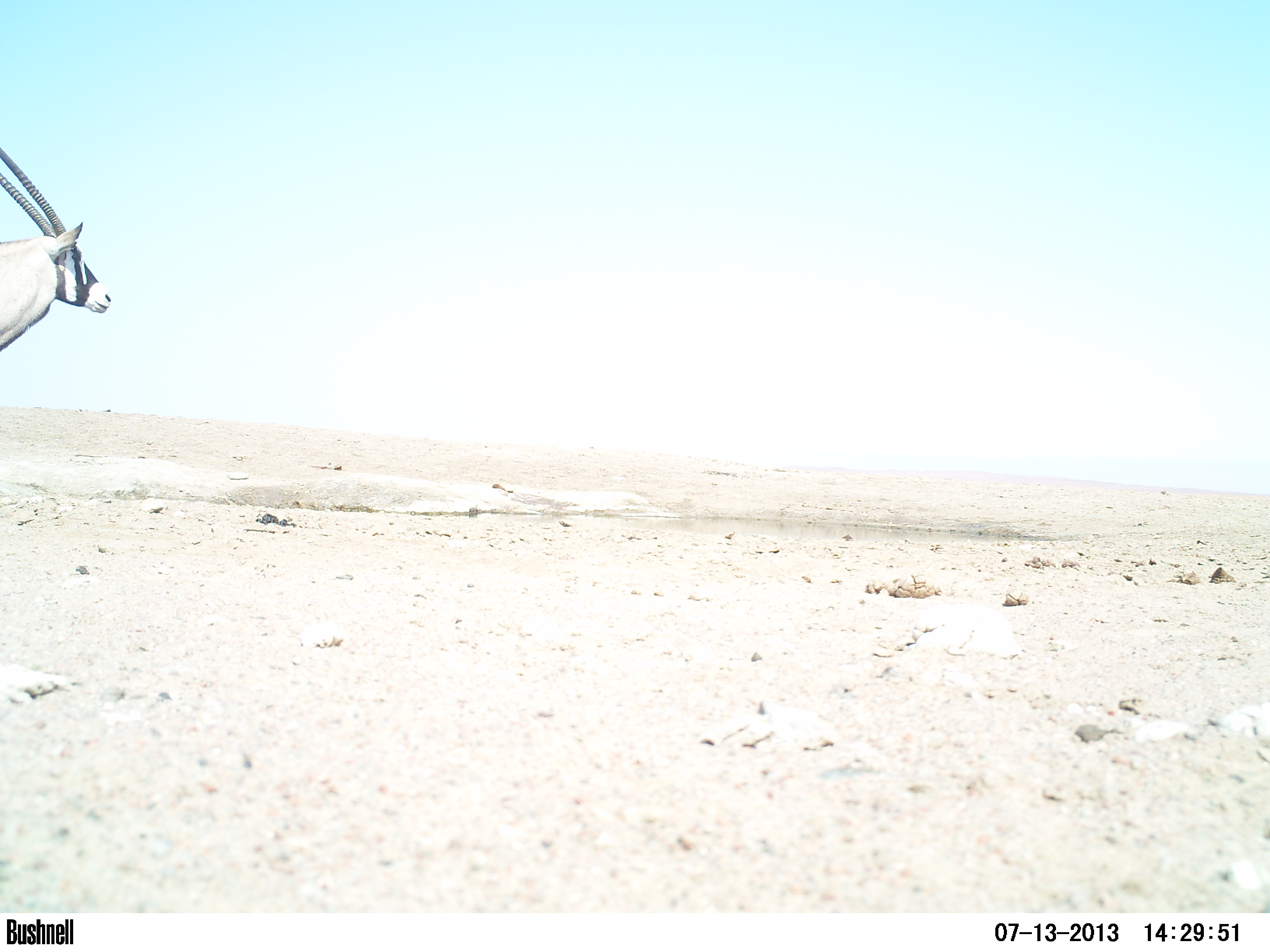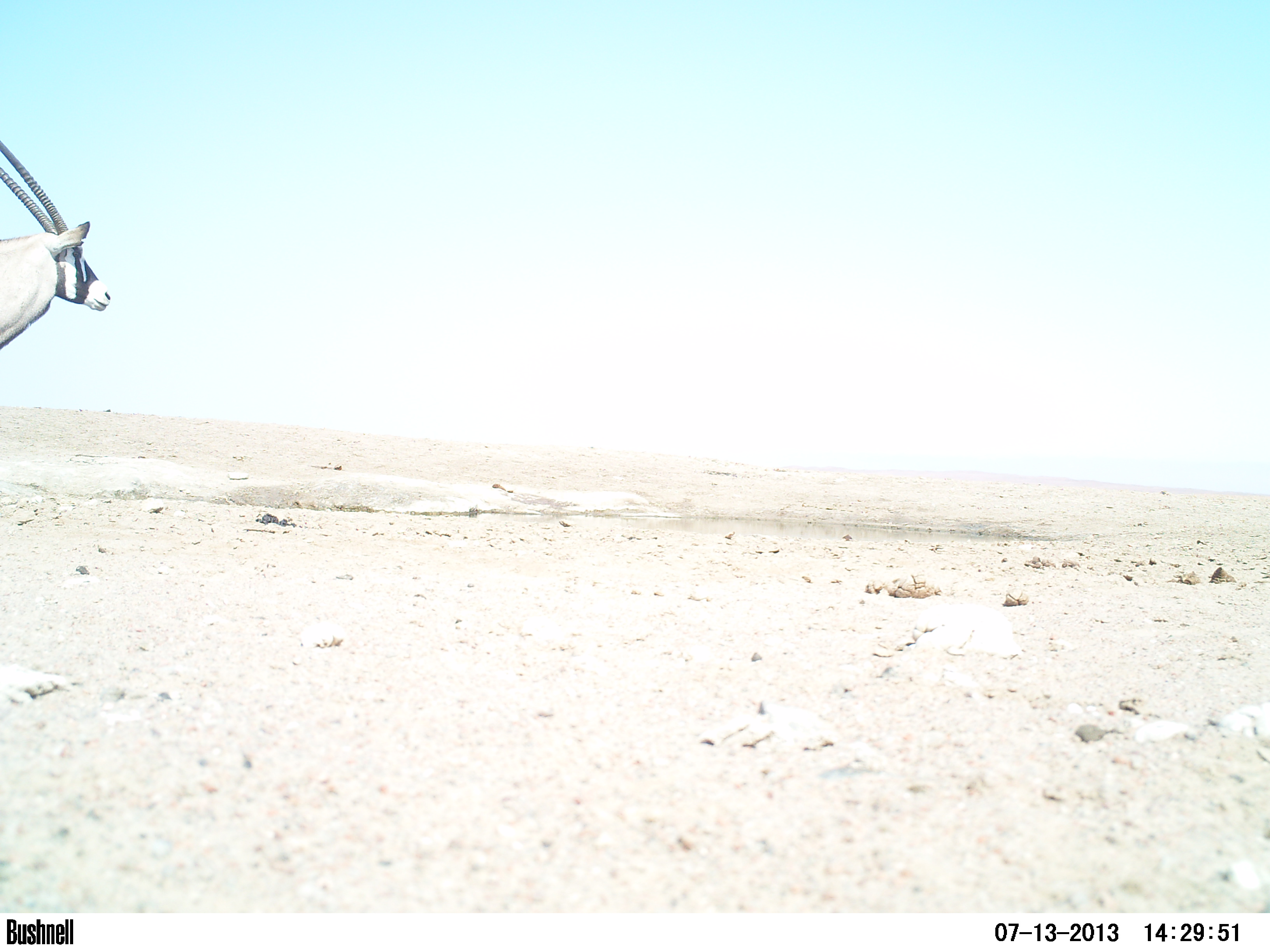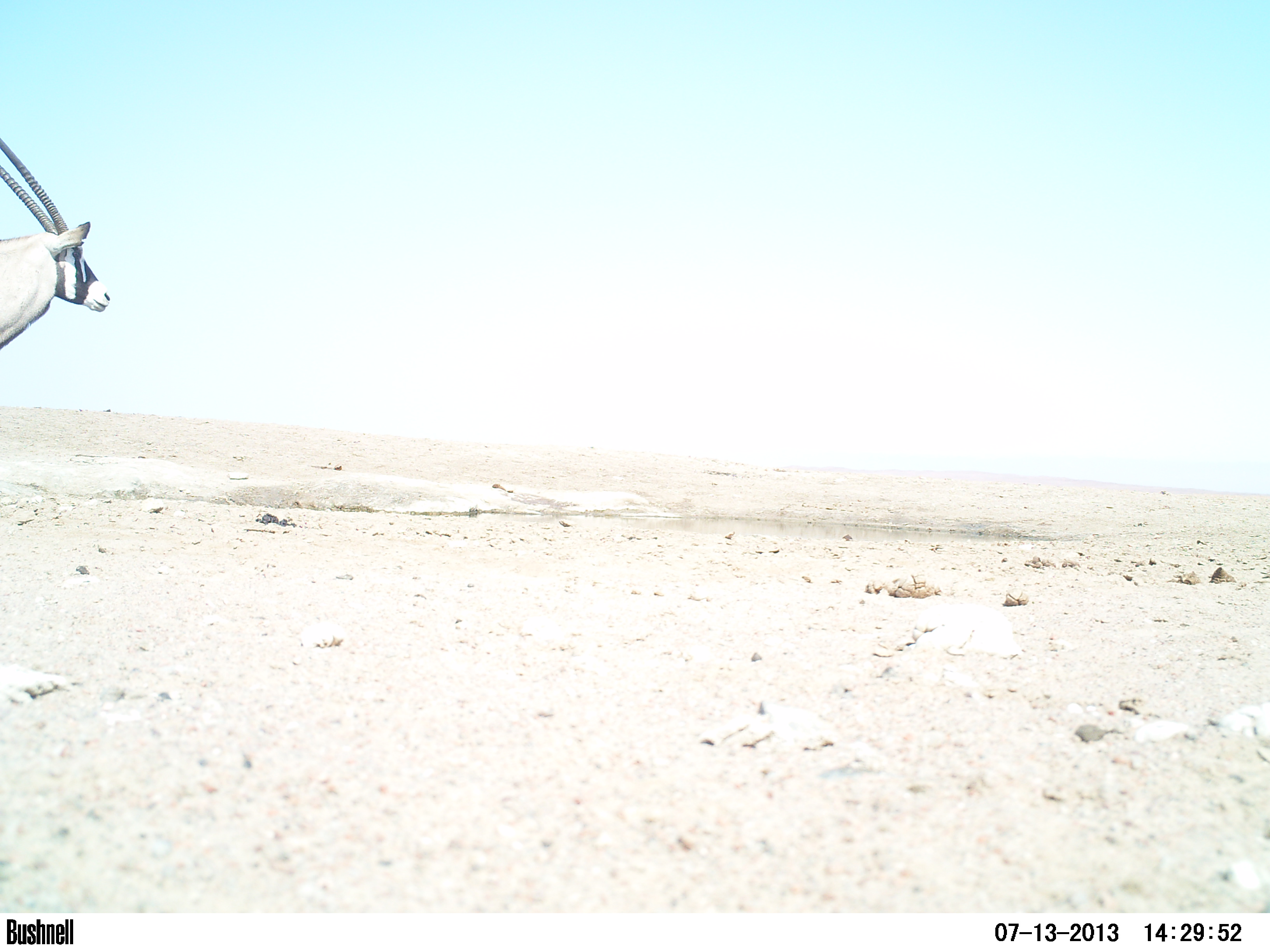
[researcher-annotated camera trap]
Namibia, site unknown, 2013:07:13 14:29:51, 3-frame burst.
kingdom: Animalia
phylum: Chordata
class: Mammalia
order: Artiodactyla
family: Bovidae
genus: Oryx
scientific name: Oryx gazella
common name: gemsbok